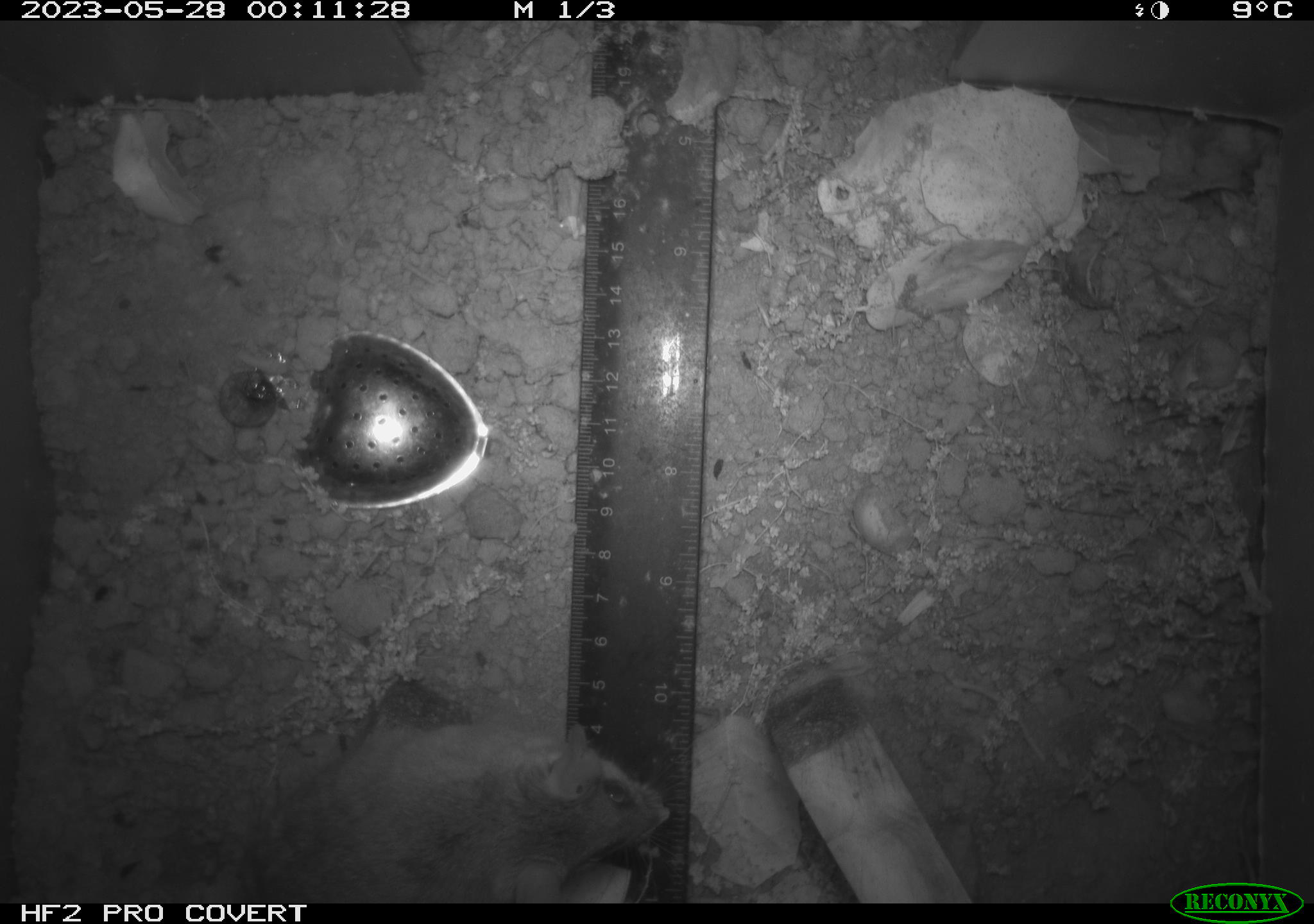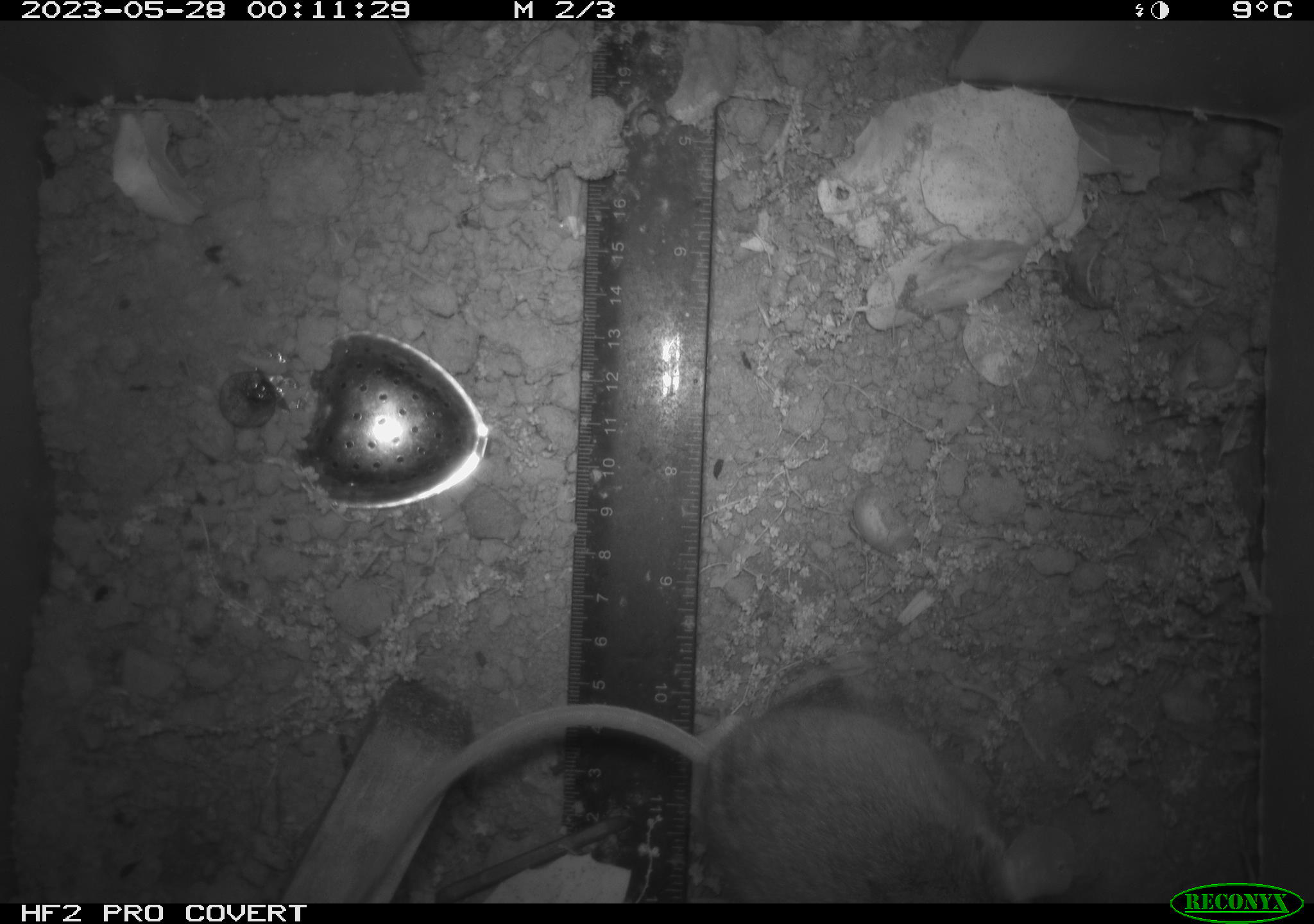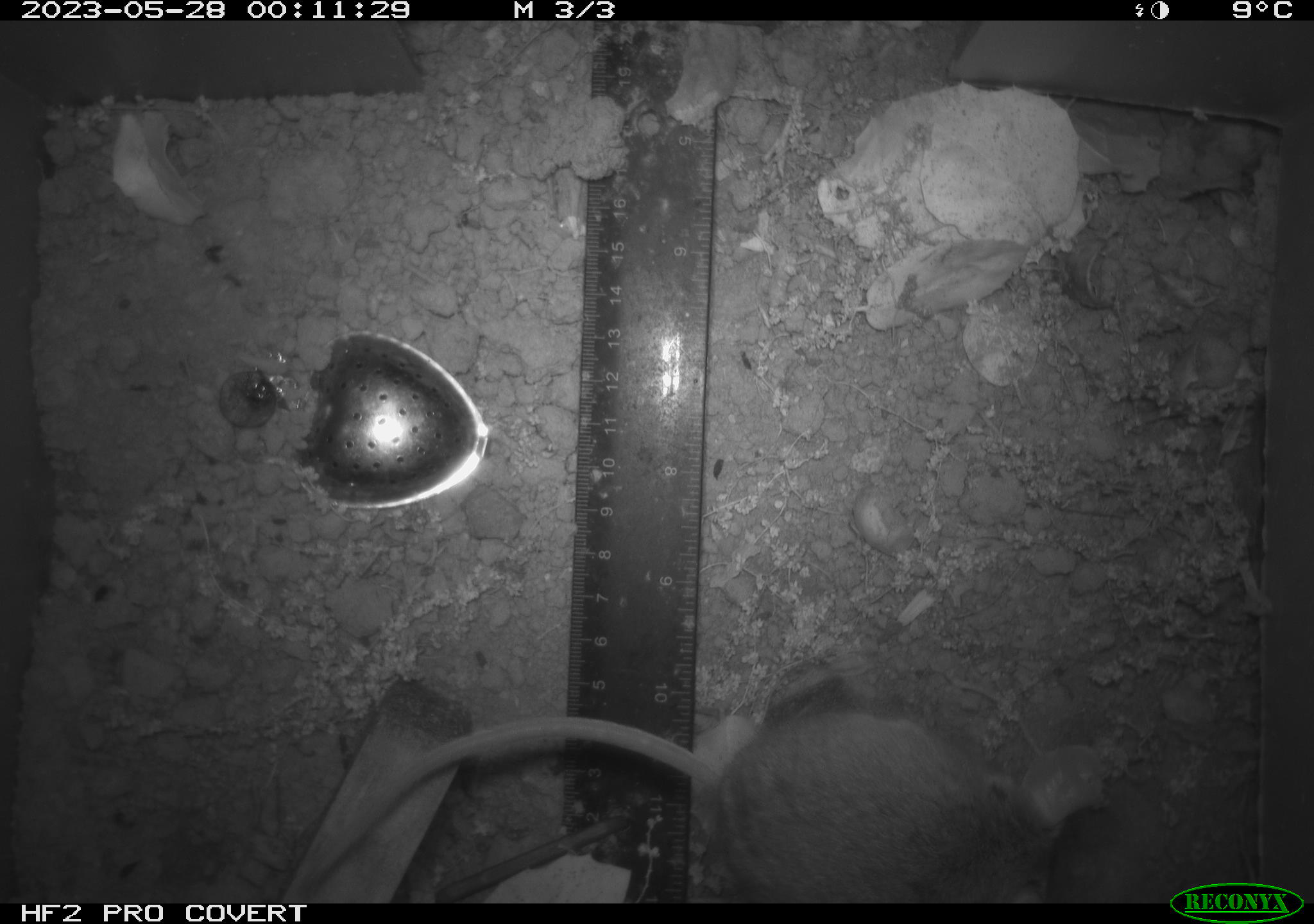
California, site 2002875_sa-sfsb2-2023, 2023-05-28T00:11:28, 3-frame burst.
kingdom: Animalia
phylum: Chordata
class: Mammalia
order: Rodentia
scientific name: Rodentia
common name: mouse species